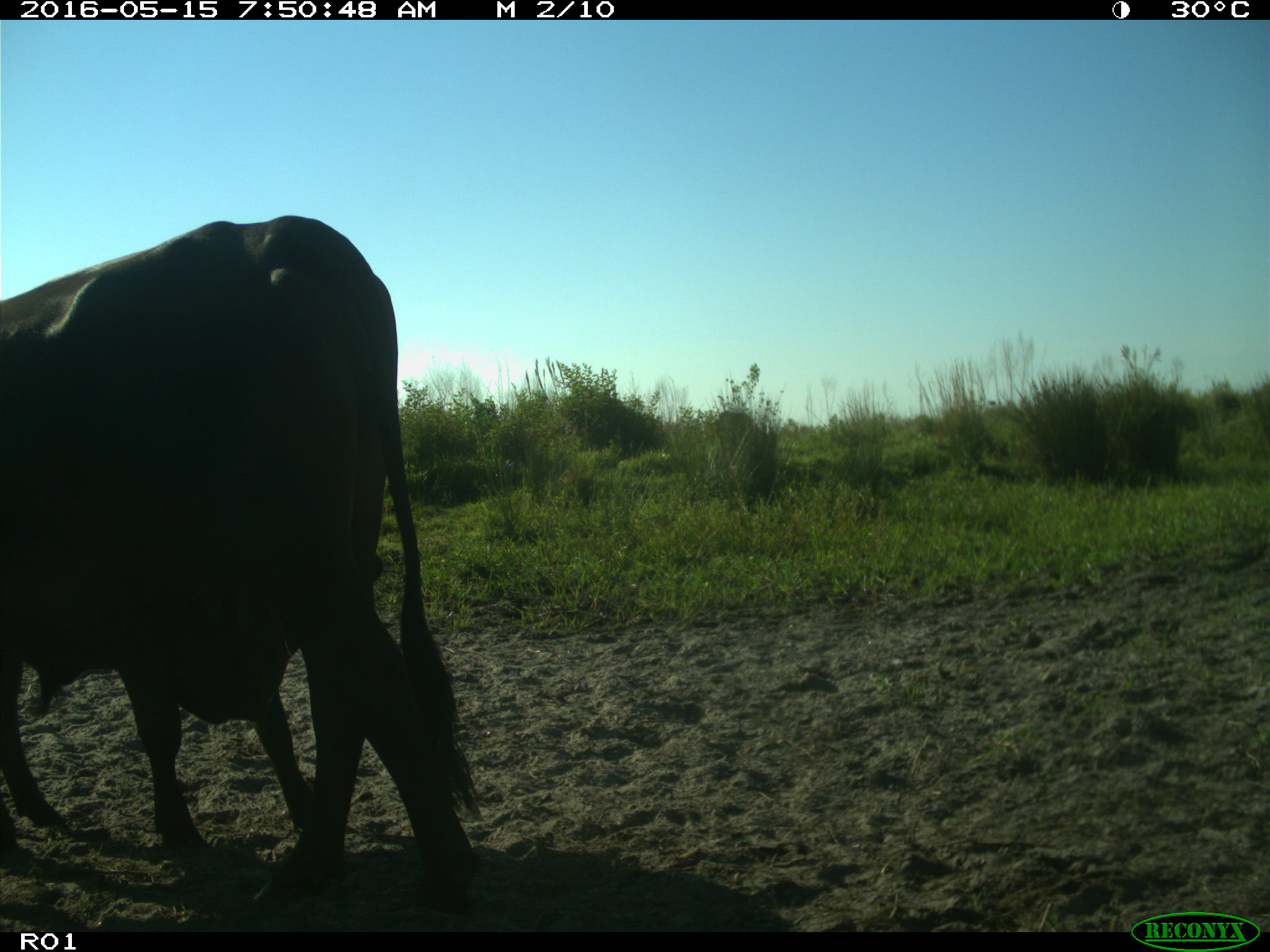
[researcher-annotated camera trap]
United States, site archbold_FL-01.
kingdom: Animalia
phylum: Chordata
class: Mammalia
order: Artiodactyla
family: Bovidae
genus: Bos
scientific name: Bos taurus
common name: domestic cow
Bos taurus (domestic cow).